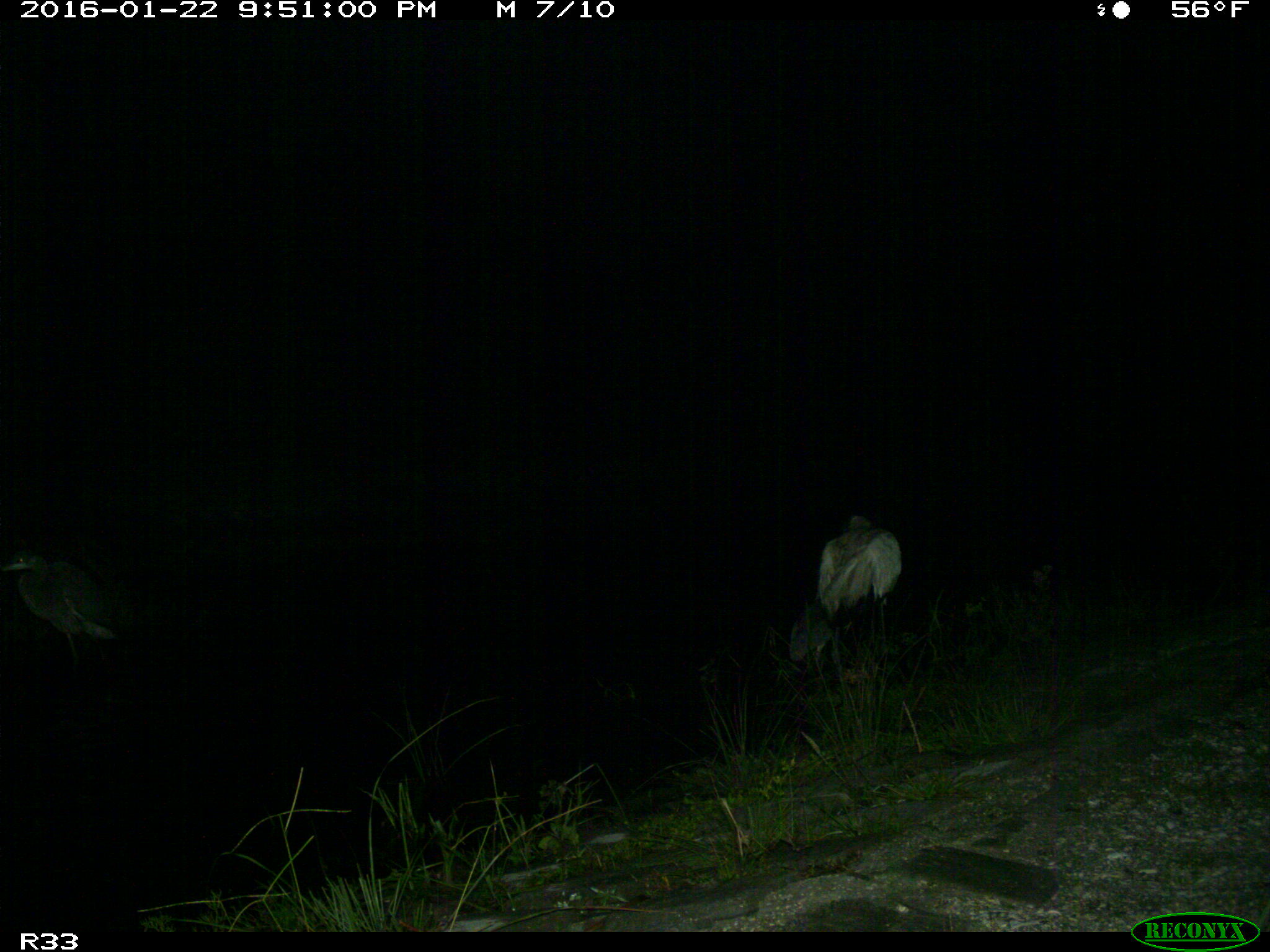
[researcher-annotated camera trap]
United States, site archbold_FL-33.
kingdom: Animalia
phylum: Chordata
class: Aves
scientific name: Aves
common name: birds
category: unidentified bird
Unidentified bird (birds) (Aves).